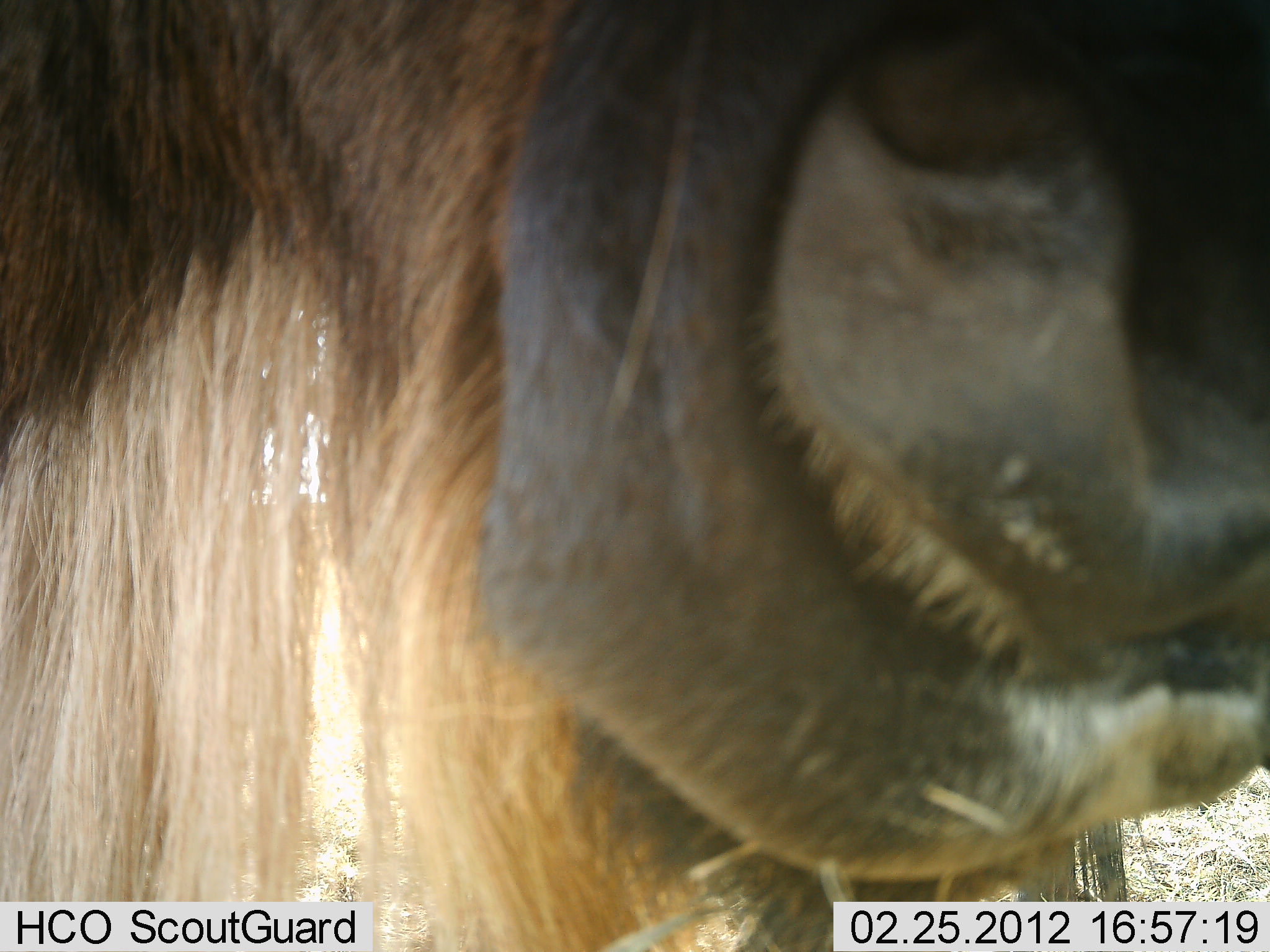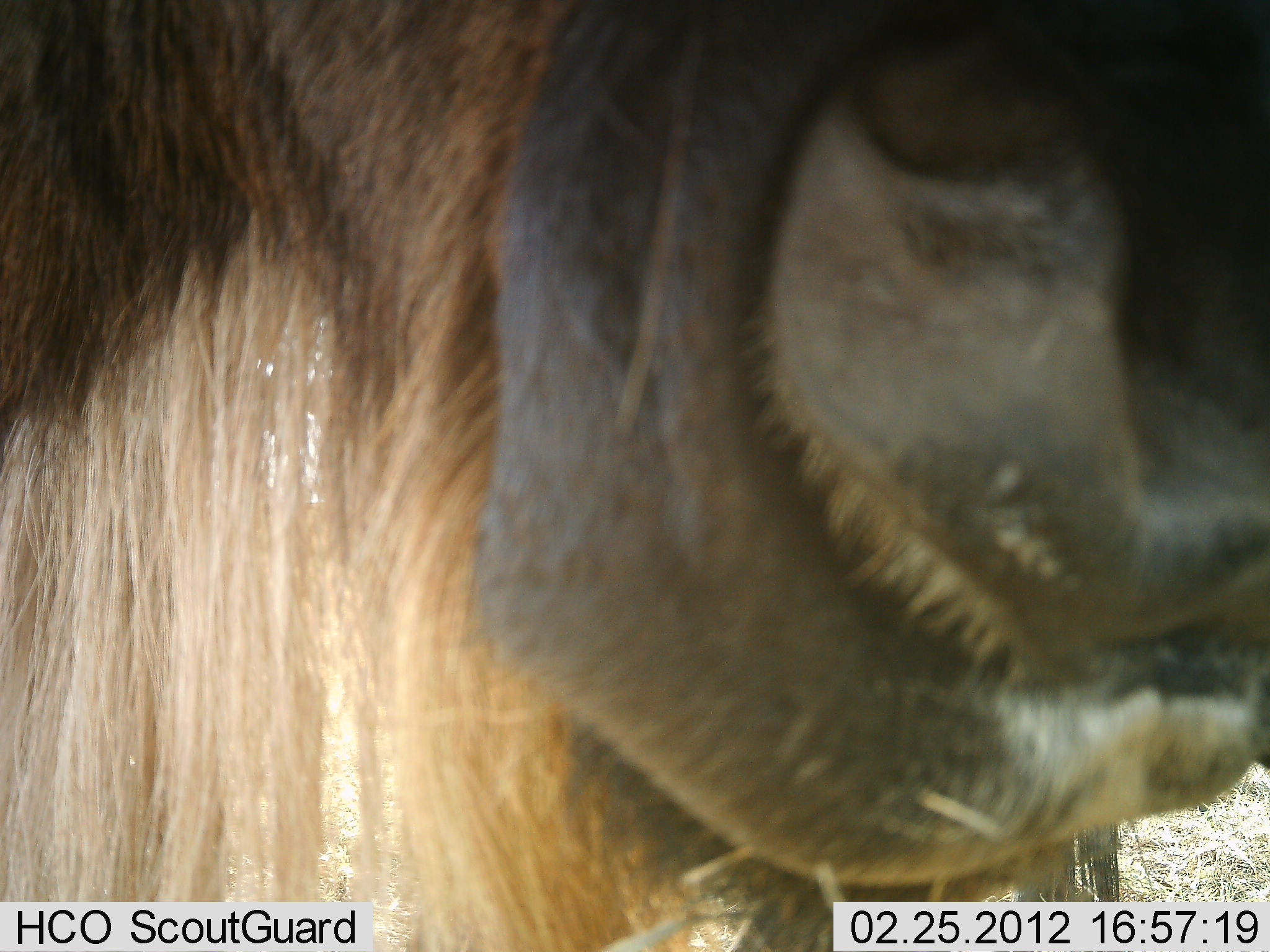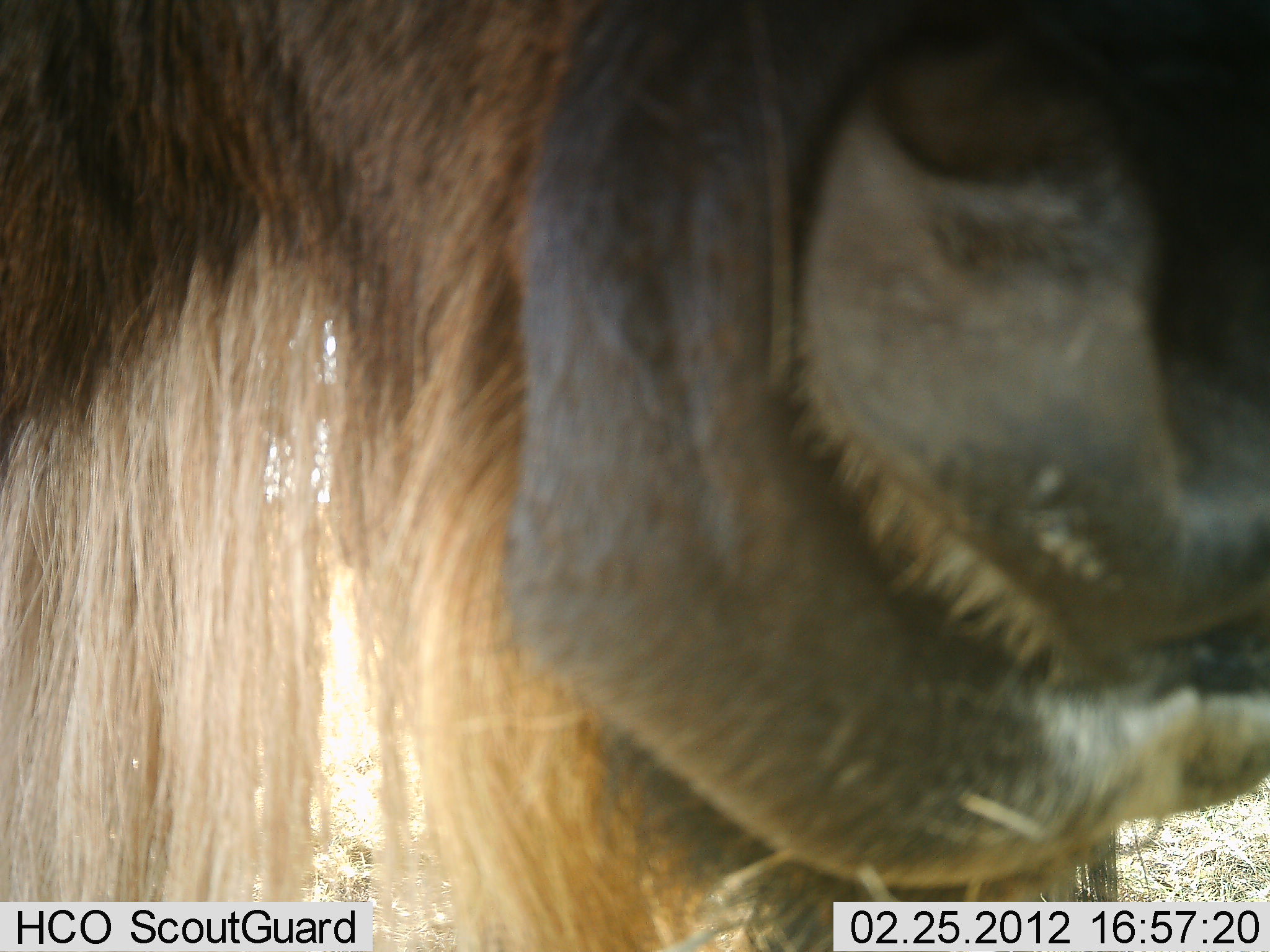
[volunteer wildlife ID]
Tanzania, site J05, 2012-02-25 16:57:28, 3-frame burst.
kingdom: Animalia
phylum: Chordata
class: Mammalia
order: Artiodactyla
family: Bovidae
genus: Connochaetes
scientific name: Connochaetes taurinus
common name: blue wildebeest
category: wildebeest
Wildebeest (blue wildebeest) (Connochaetes taurinus), count 1. Behavior (volunteer vote fractions): standing 100%, resting 0%, moving 0%, interacting 0%. Young present (vote fraction): 0%. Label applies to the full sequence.